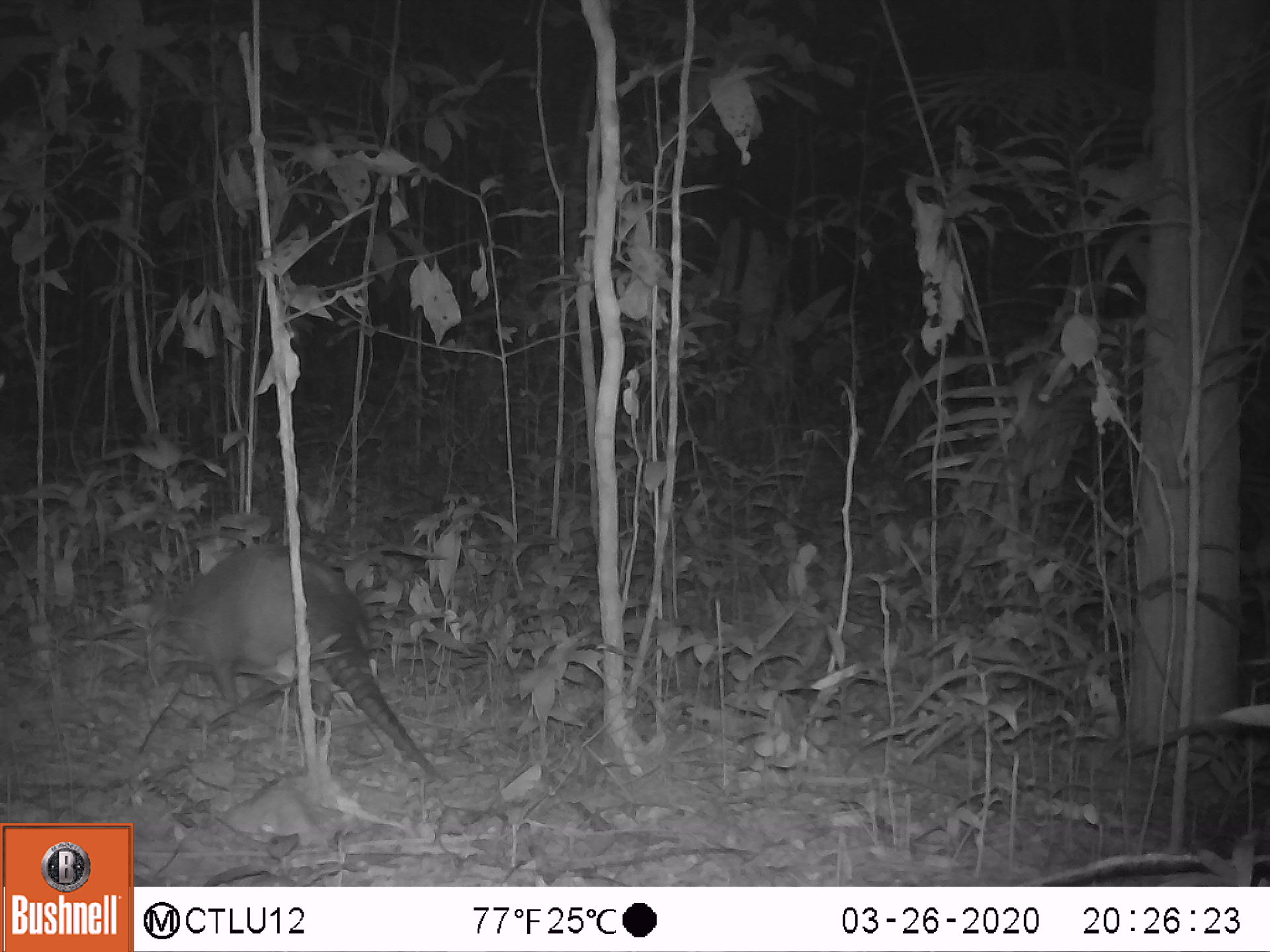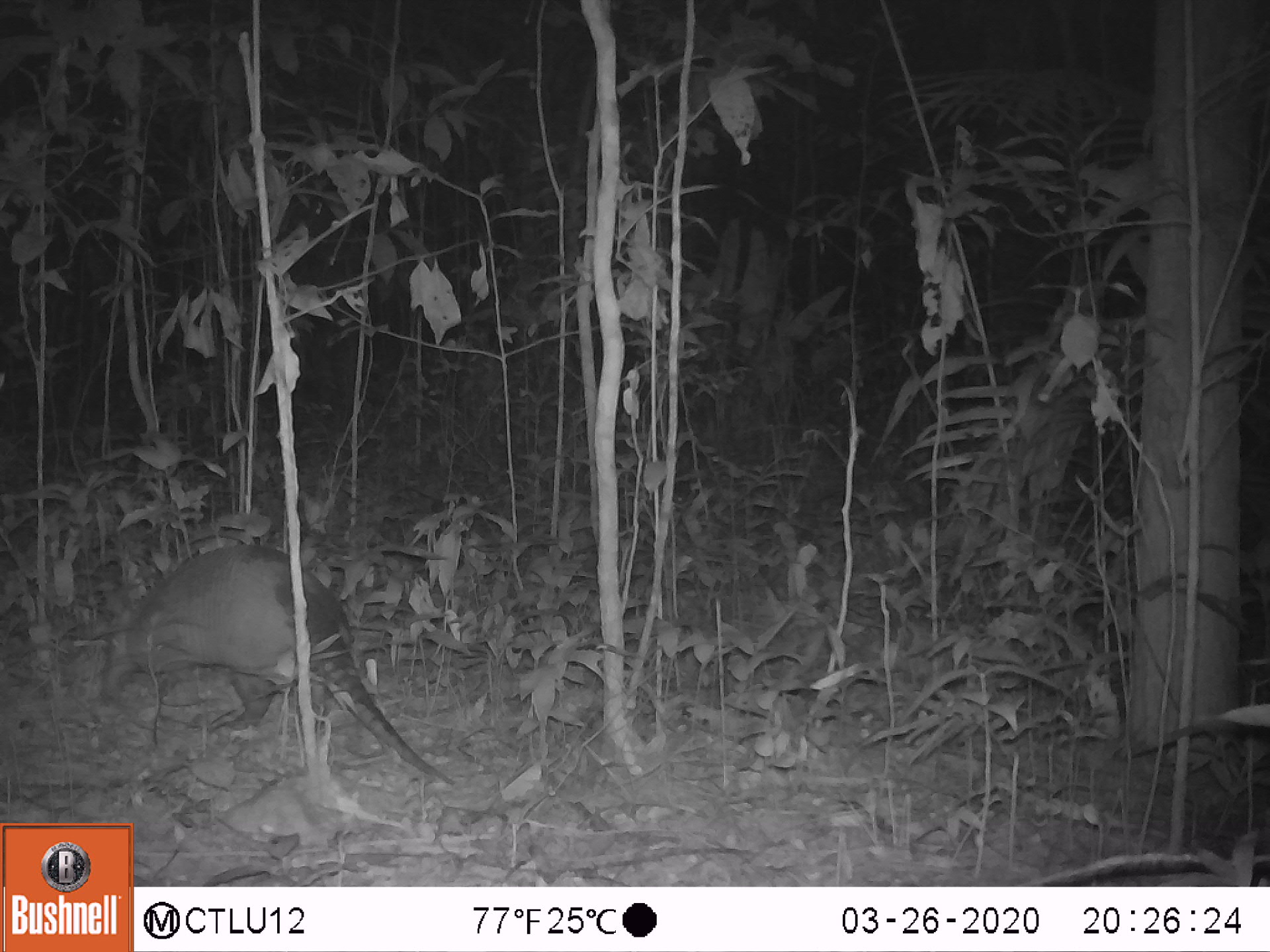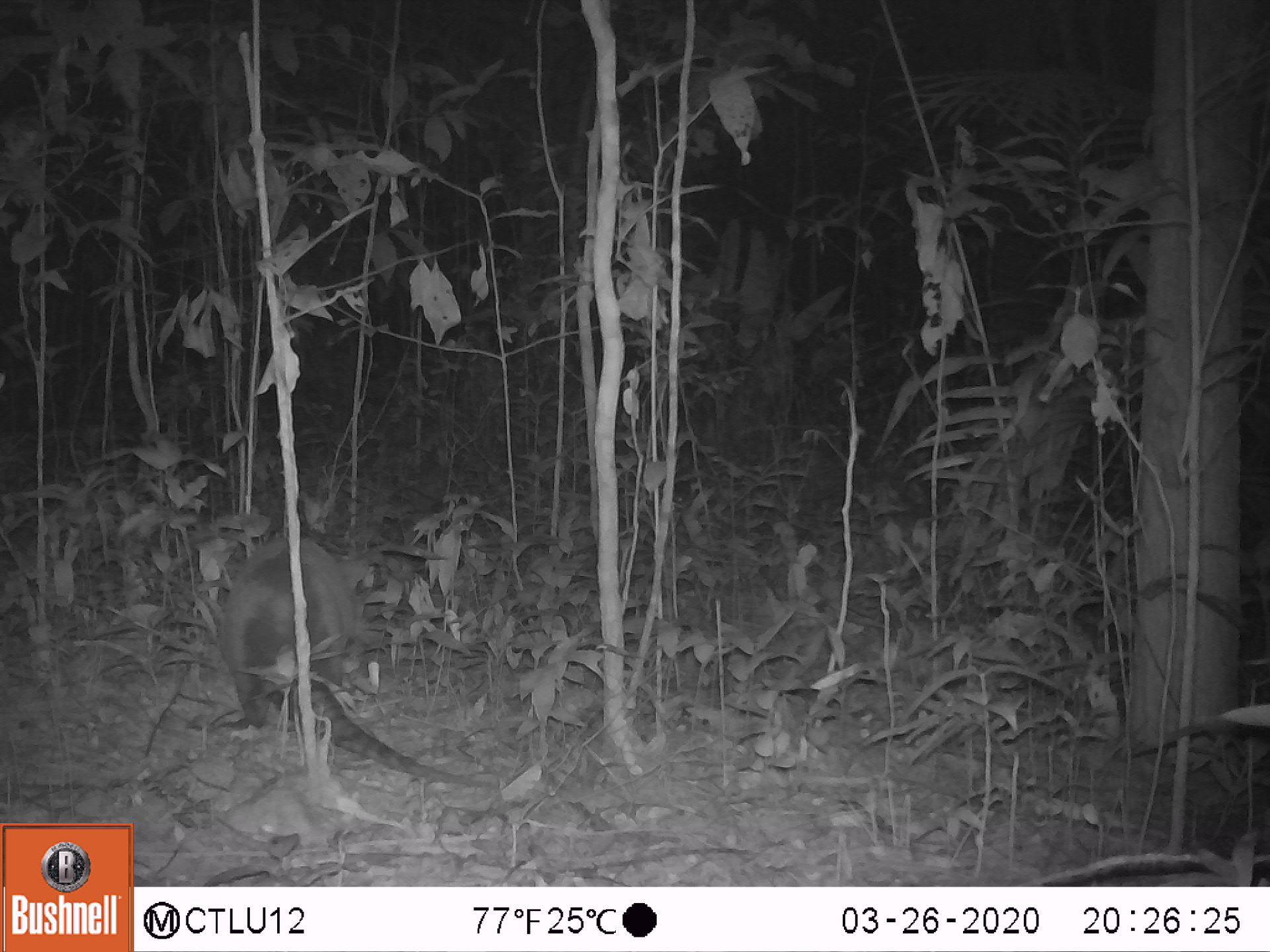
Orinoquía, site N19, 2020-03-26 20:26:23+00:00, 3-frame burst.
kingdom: Animalia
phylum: Chordata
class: Mammalia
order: Cingulata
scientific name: Cingulata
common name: armadillo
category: unknown armadillo